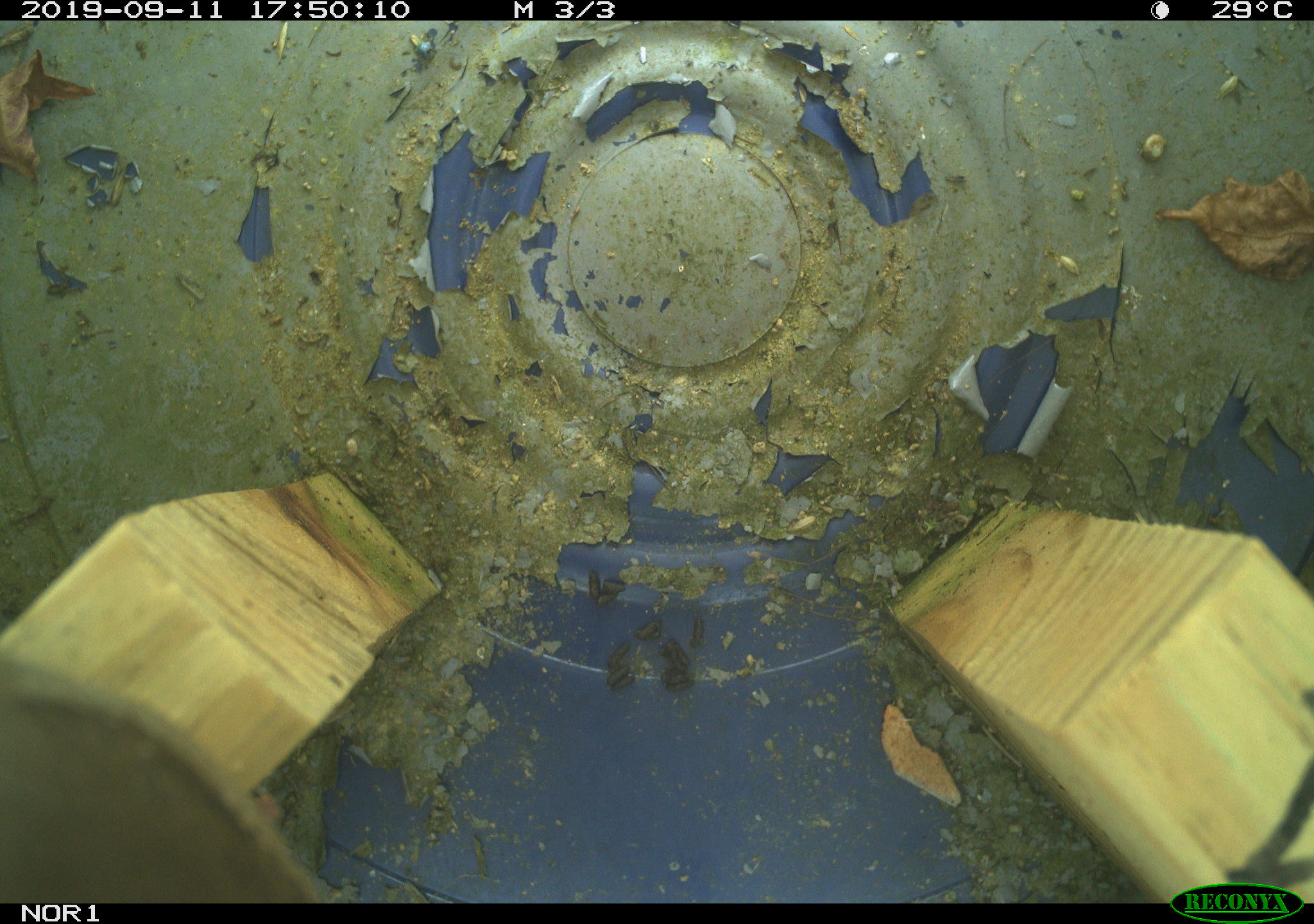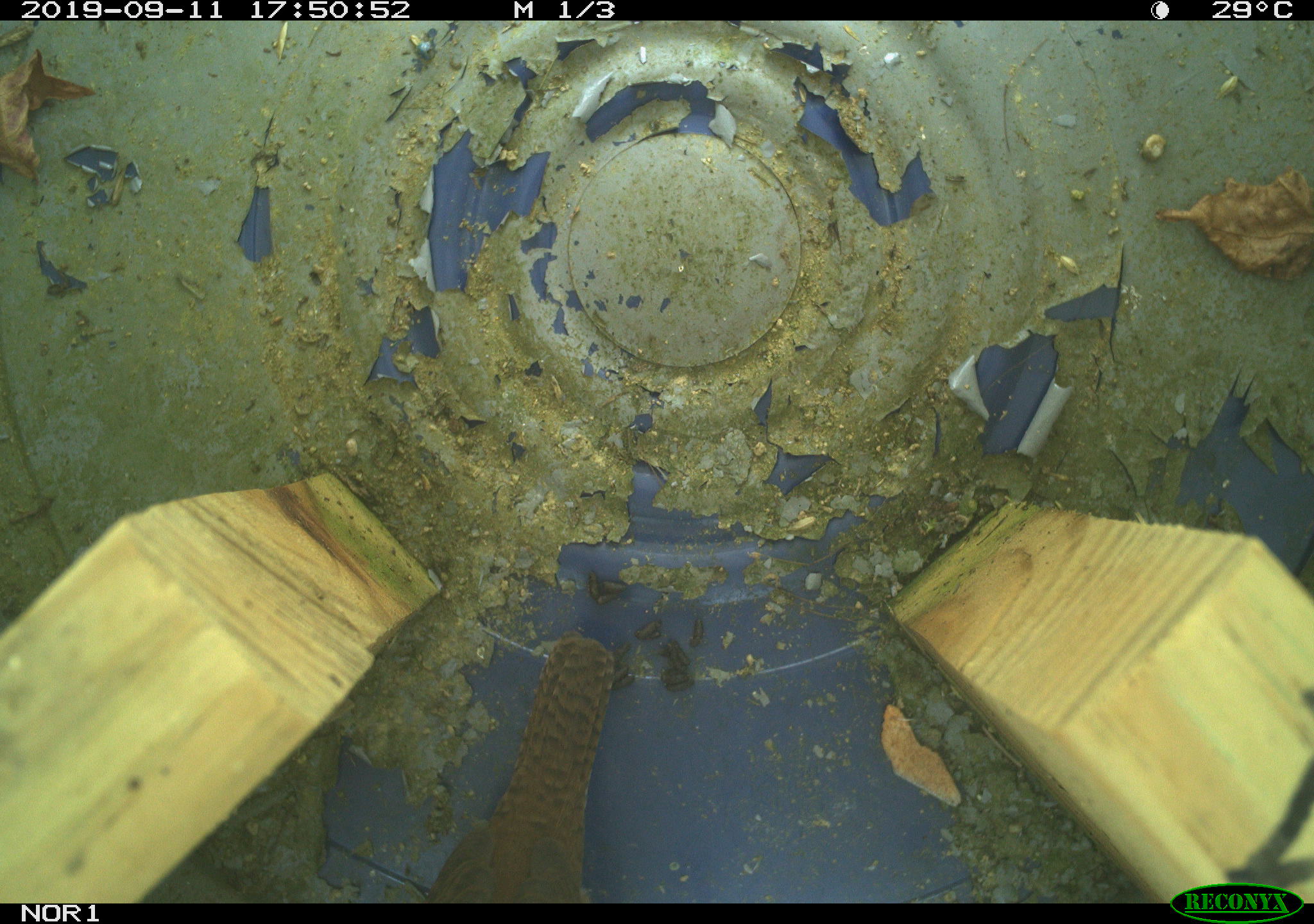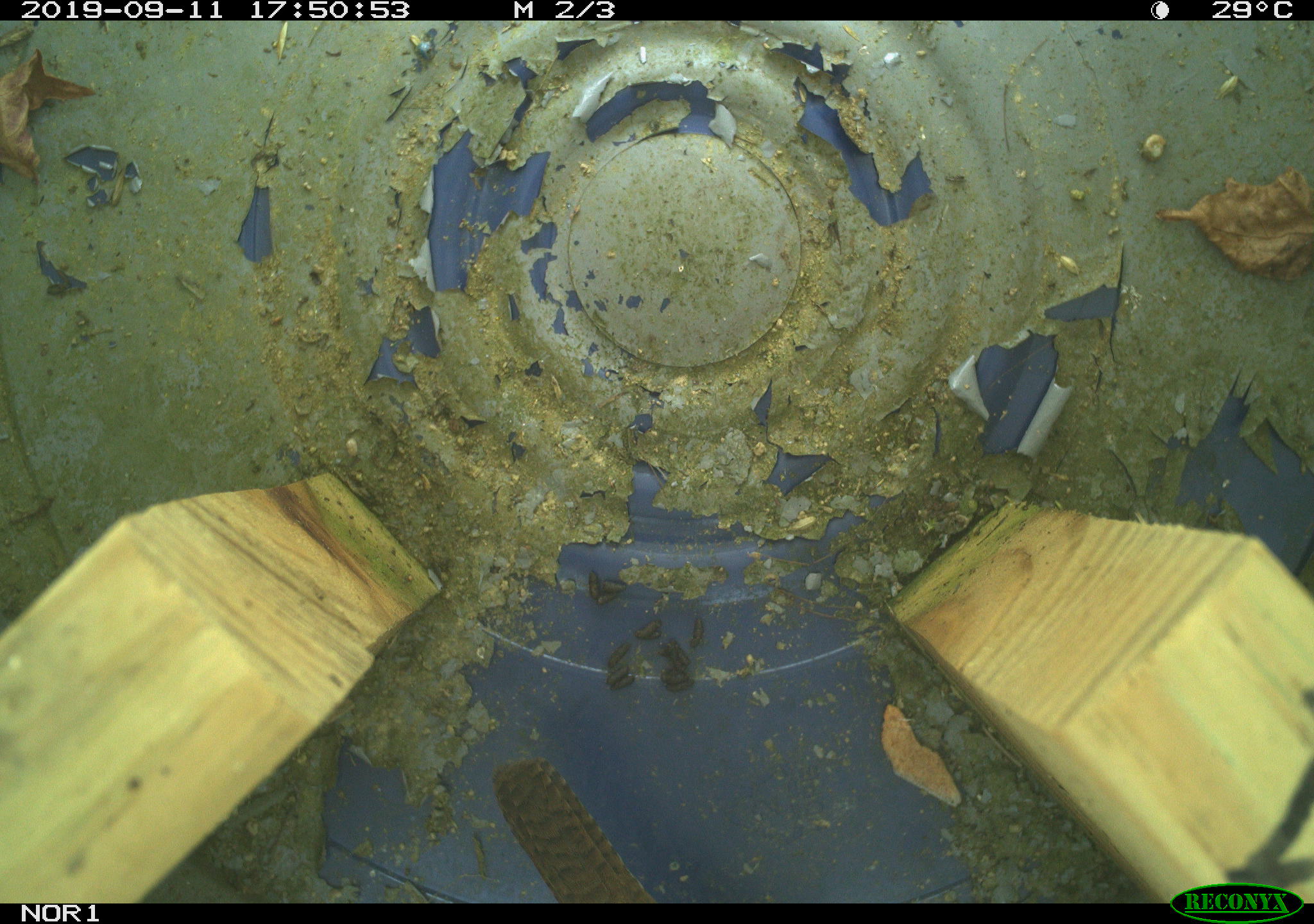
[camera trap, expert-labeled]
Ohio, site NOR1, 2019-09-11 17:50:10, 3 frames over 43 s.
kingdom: Animalia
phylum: Chordata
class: Aves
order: Passeriformes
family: Troglodytidae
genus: Troglodytes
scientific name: Troglodytes aedon aedon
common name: northern house wren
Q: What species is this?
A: Northern house wren (Troglodytes aedon aedon).